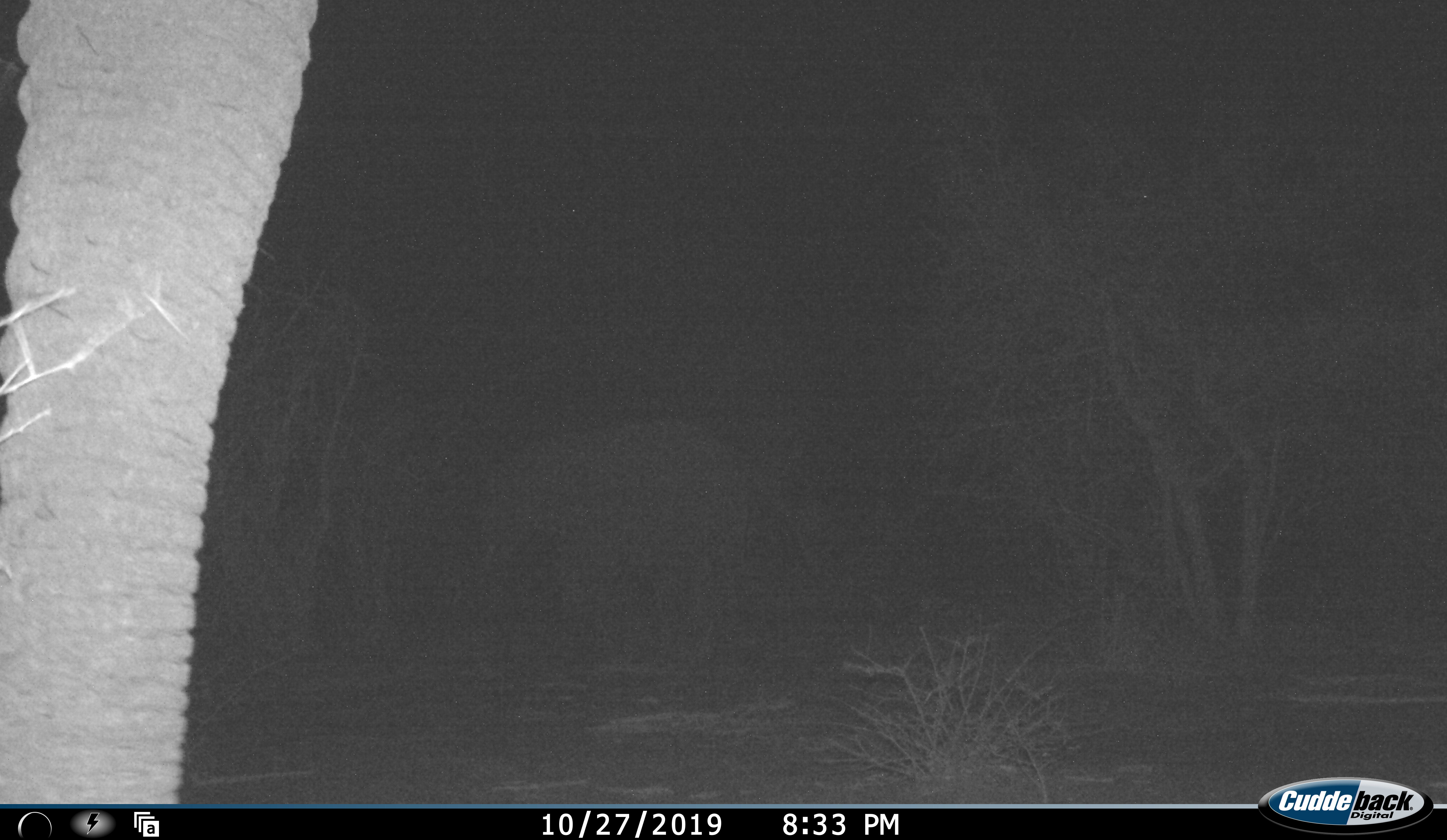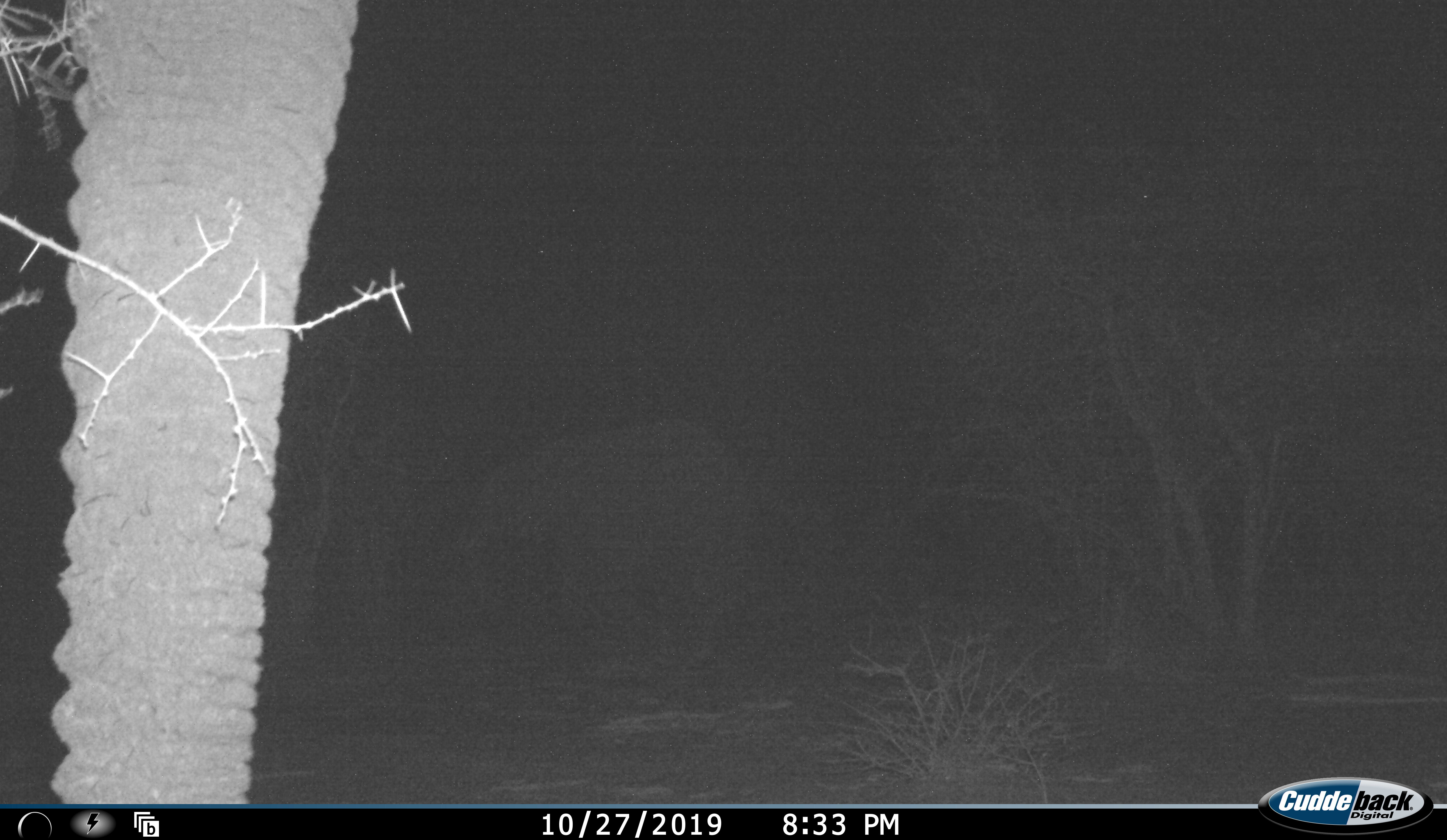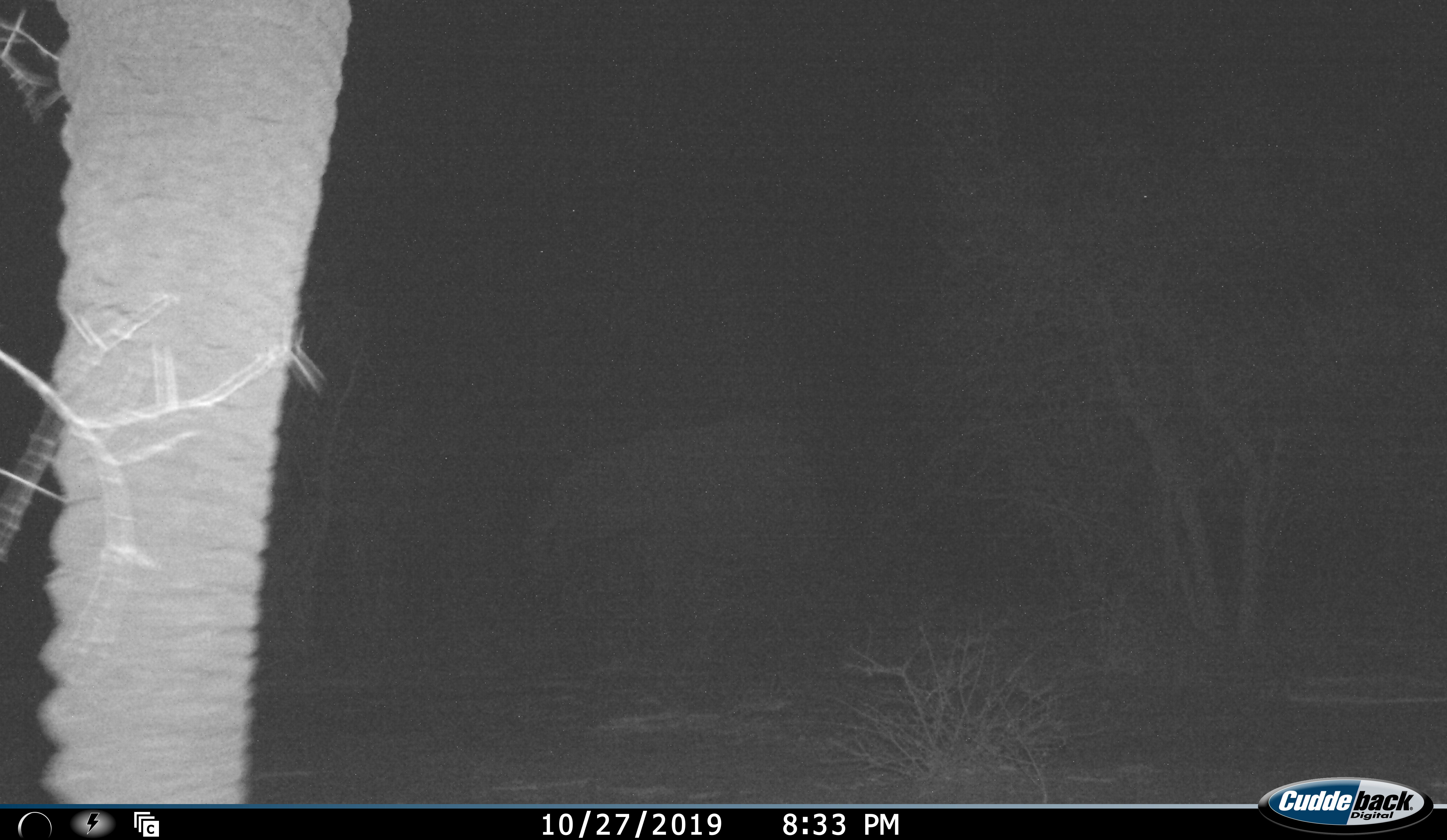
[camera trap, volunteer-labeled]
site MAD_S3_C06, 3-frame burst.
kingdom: Animalia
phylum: Chordata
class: Mammalia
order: Proboscidea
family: Elephantidae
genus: Loxodonta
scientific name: Loxodonta africana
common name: african bush elephant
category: elephant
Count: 1.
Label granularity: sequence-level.